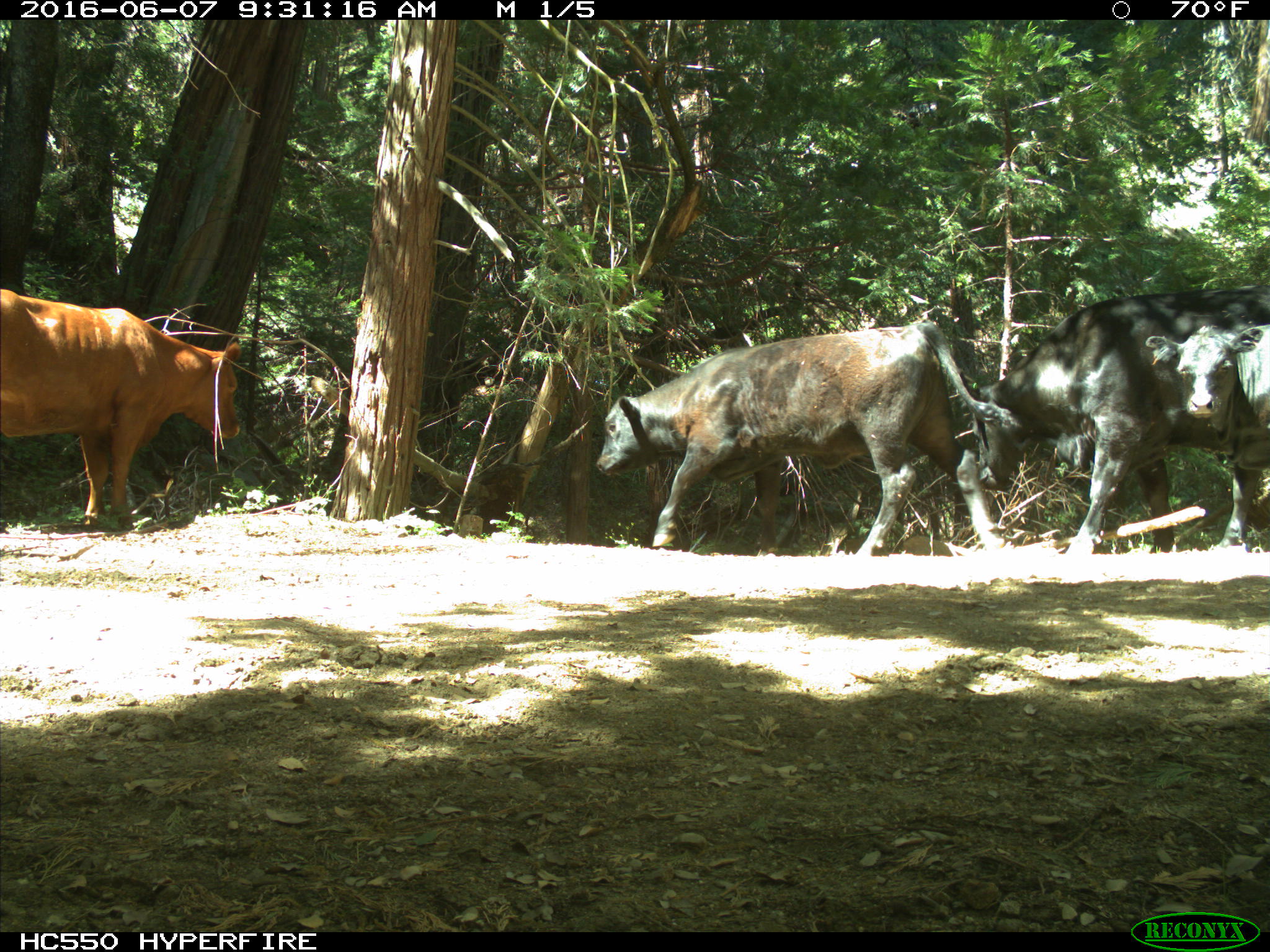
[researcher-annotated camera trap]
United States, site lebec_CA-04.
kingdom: Animalia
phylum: Chordata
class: Mammalia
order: Artiodactyla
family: Bovidae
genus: Bos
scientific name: Bos taurus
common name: domestic cow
Bos taurus (domestic cow).